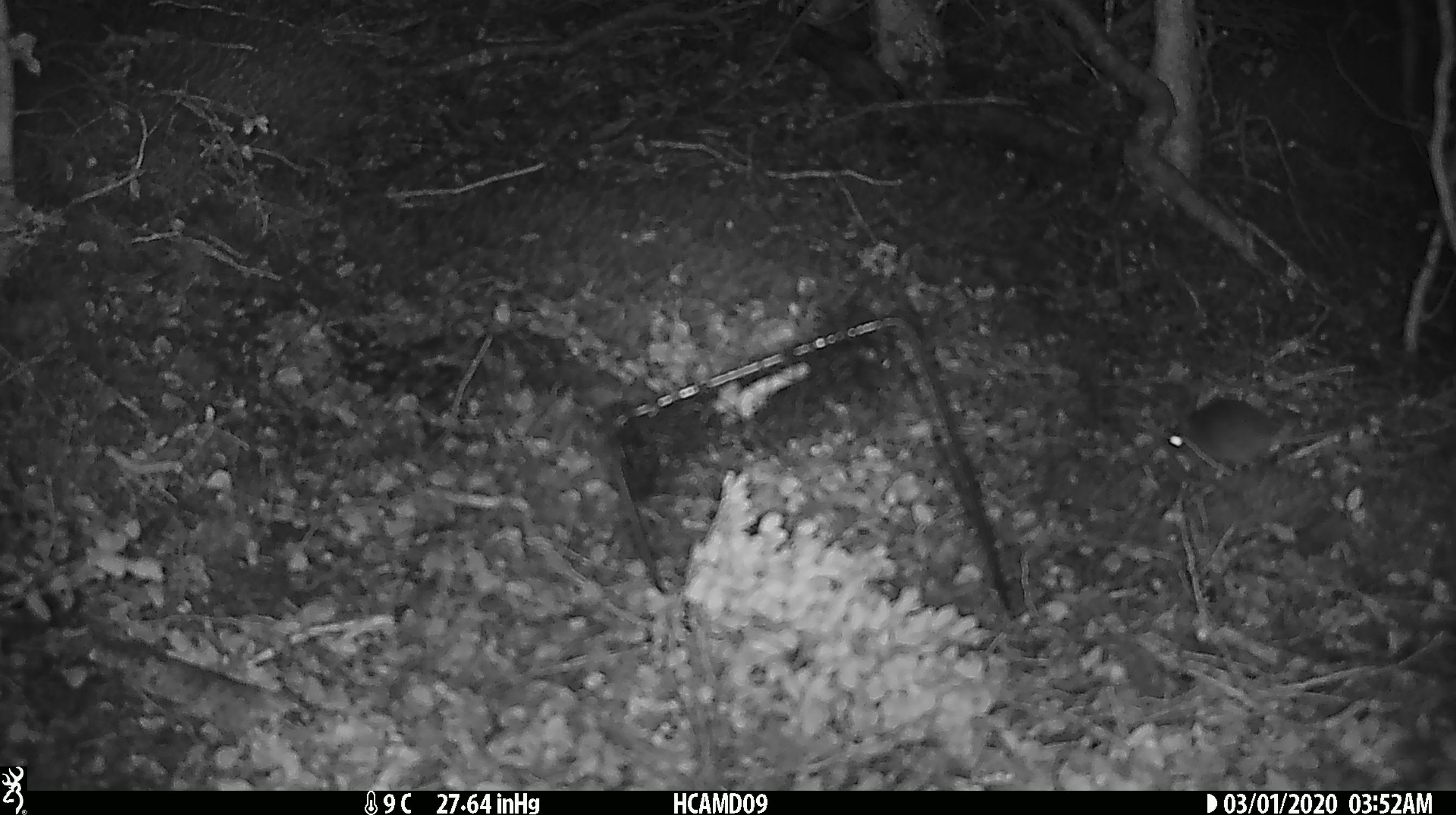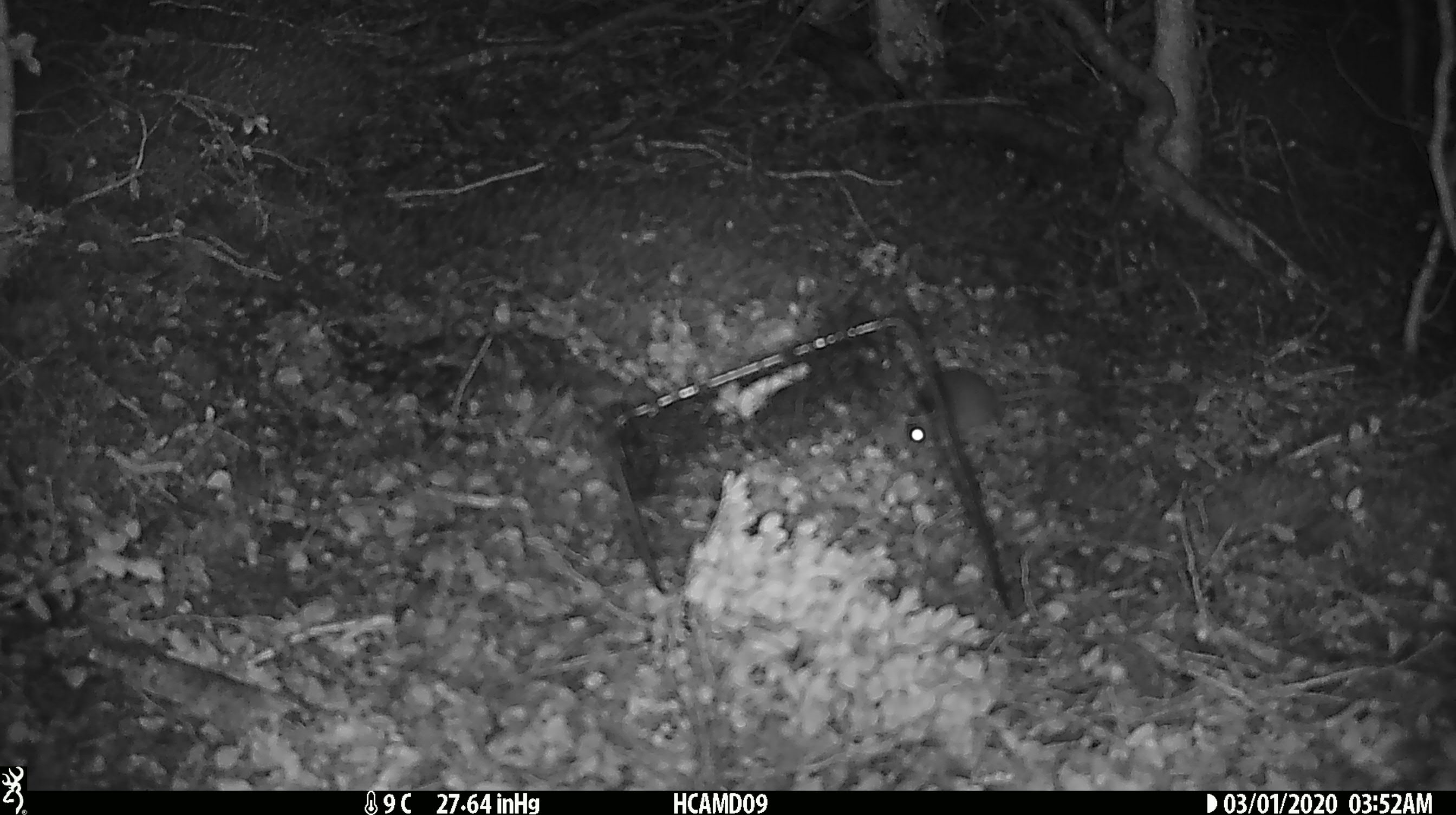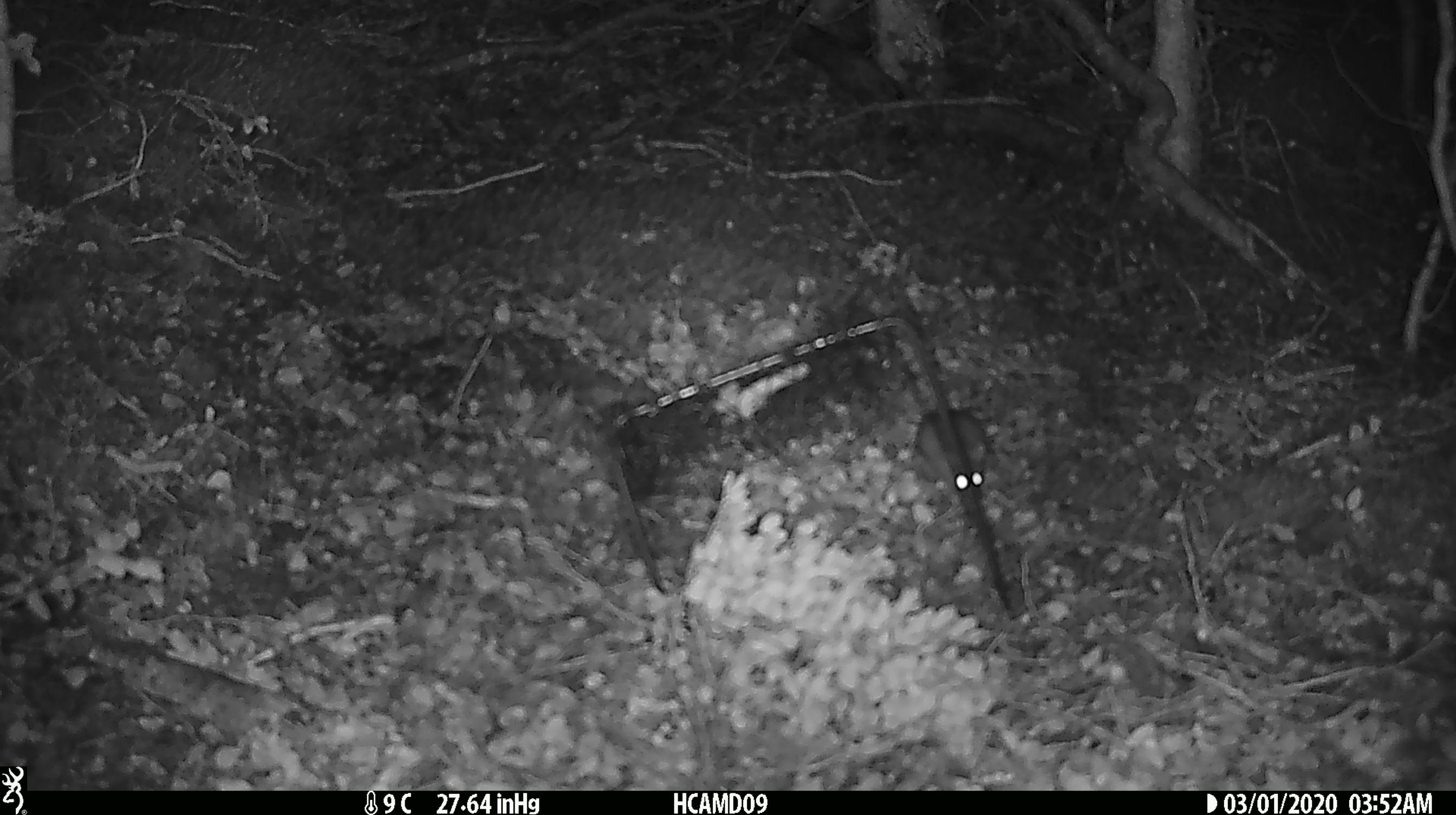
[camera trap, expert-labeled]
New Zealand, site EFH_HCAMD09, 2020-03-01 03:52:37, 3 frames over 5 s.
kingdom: Animalia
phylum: Chordata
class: Mammalia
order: Rodentia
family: Muridae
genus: Mus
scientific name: Mus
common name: mouse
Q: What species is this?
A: Mouse (Mus).